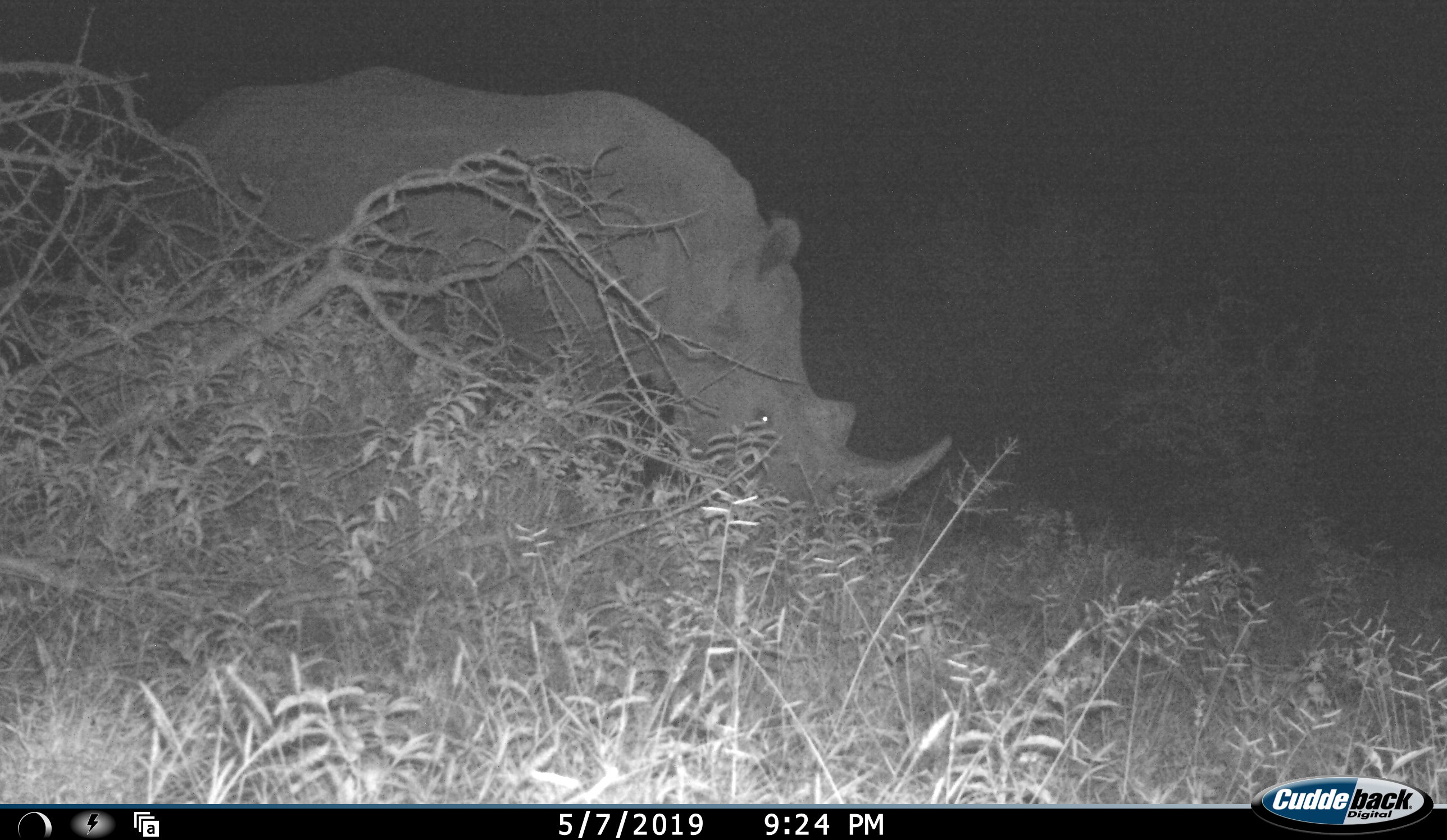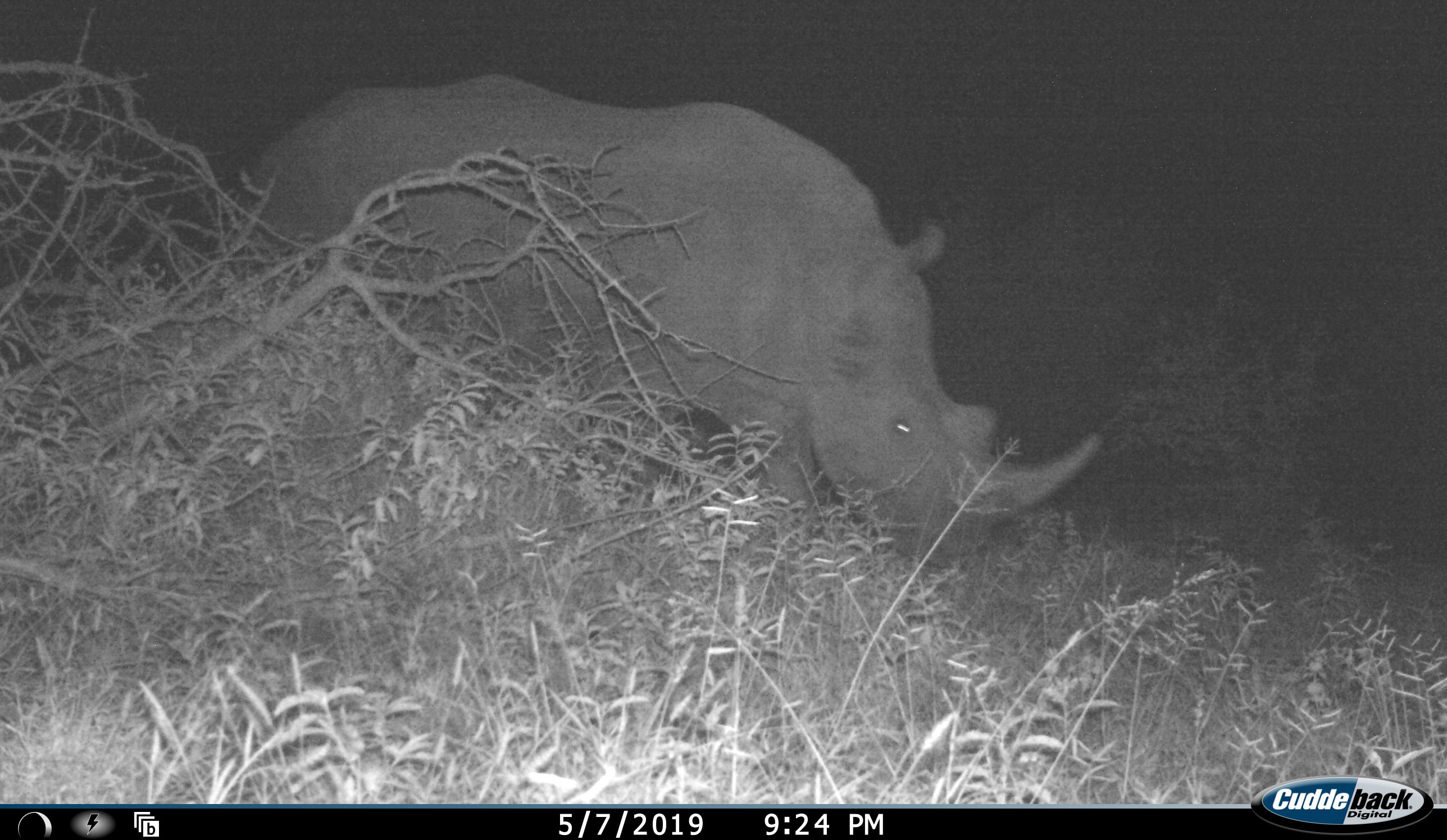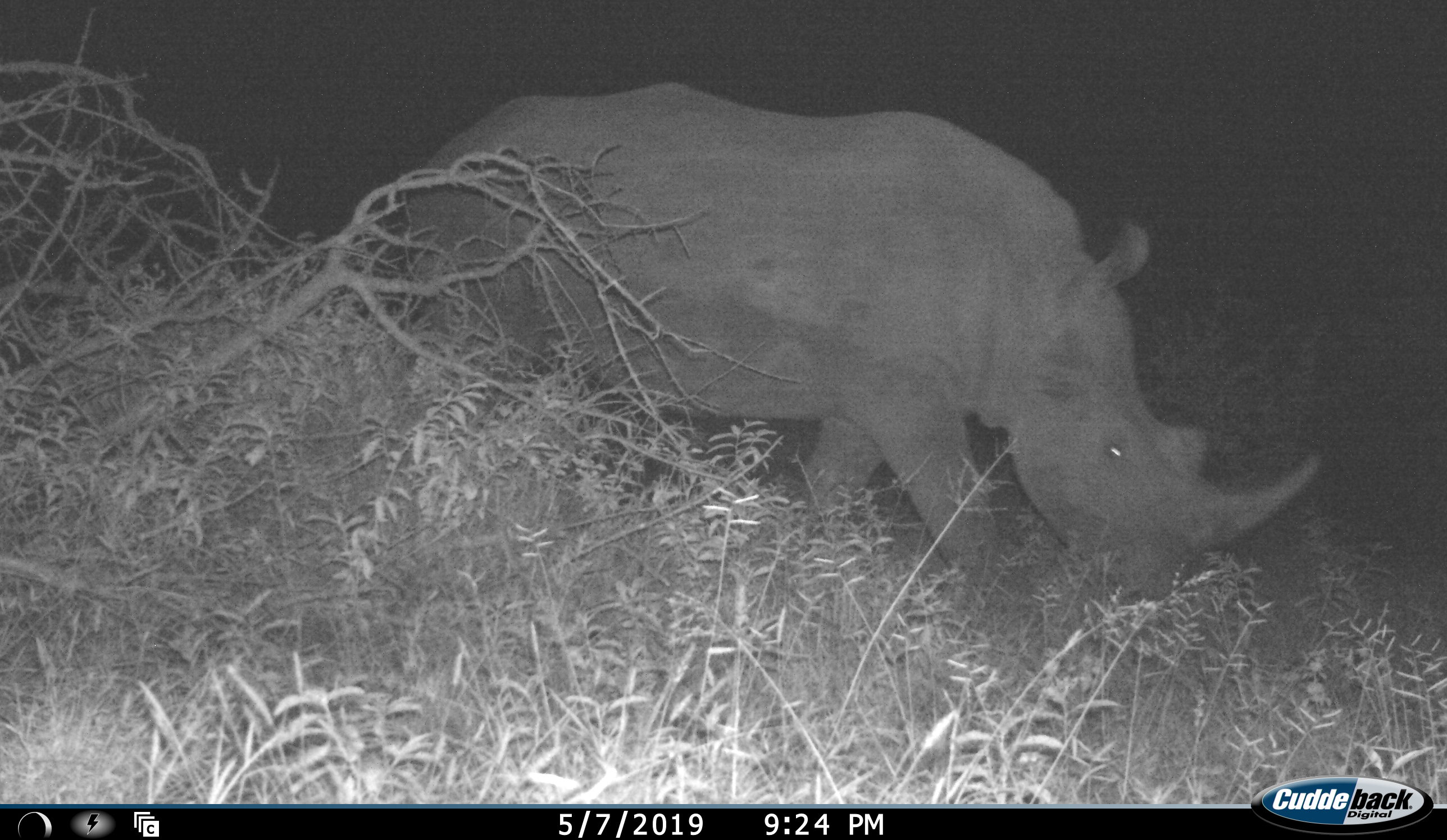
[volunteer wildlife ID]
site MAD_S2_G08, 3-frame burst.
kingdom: Animalia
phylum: Chordata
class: Mammalia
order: Perissodactyla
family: Rhinocerotidae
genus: Diceros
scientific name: Diceros bicornis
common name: black rhinoceros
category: rhinocerosblack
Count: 1.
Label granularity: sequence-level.